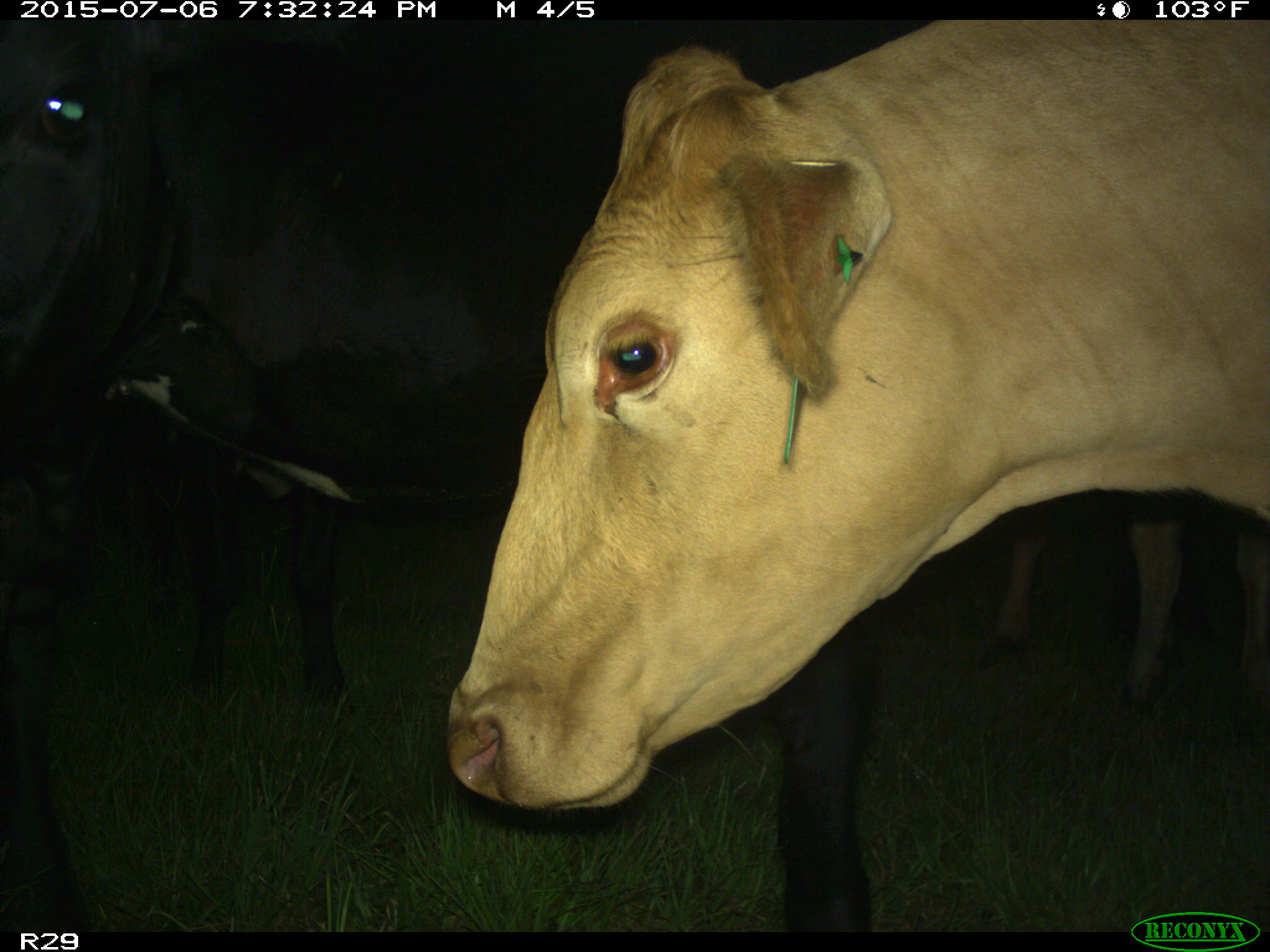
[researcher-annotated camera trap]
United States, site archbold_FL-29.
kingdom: Animalia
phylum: Chordata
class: Mammalia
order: Artiodactyla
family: Bovidae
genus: Bos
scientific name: Bos taurus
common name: domestic cow